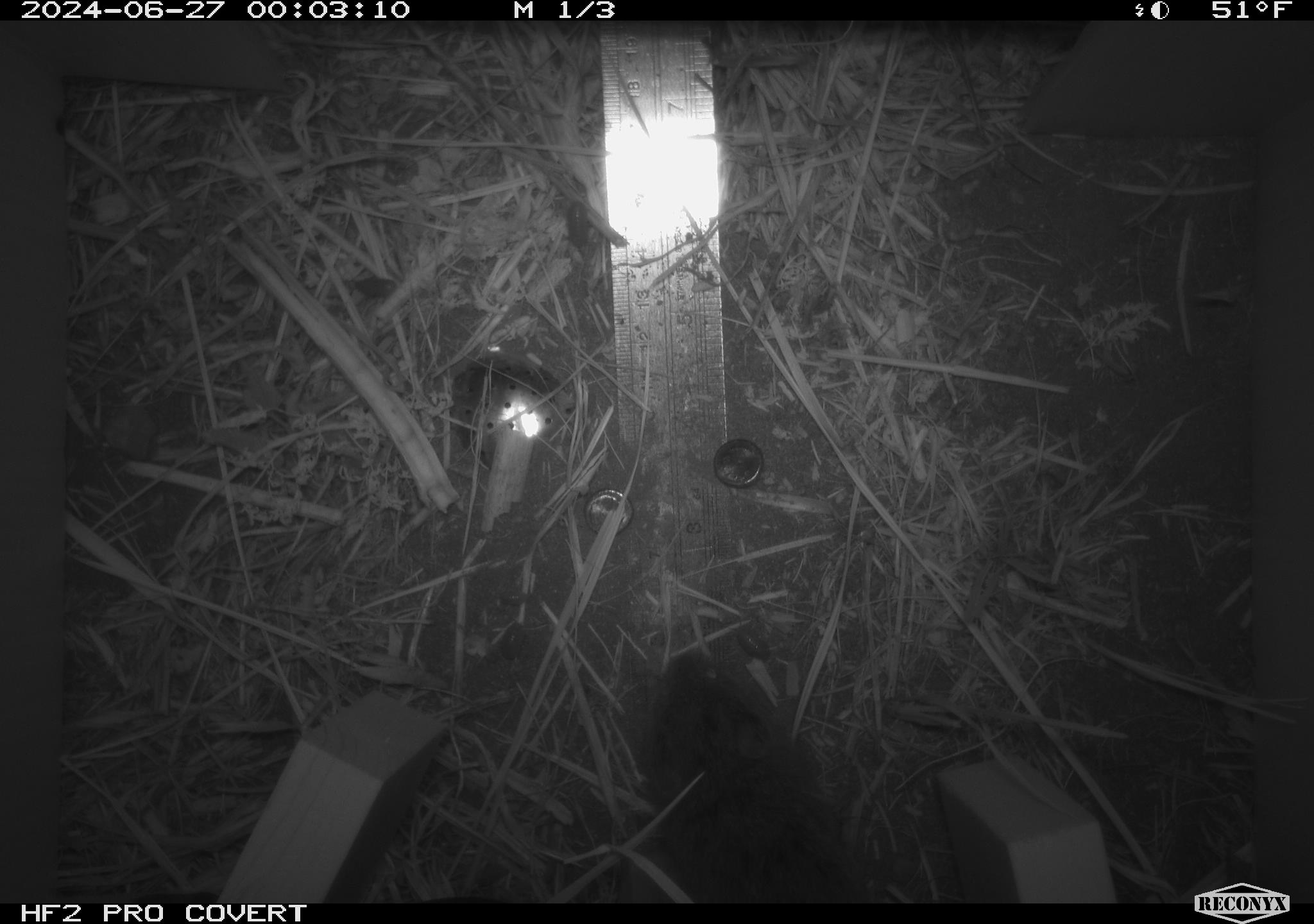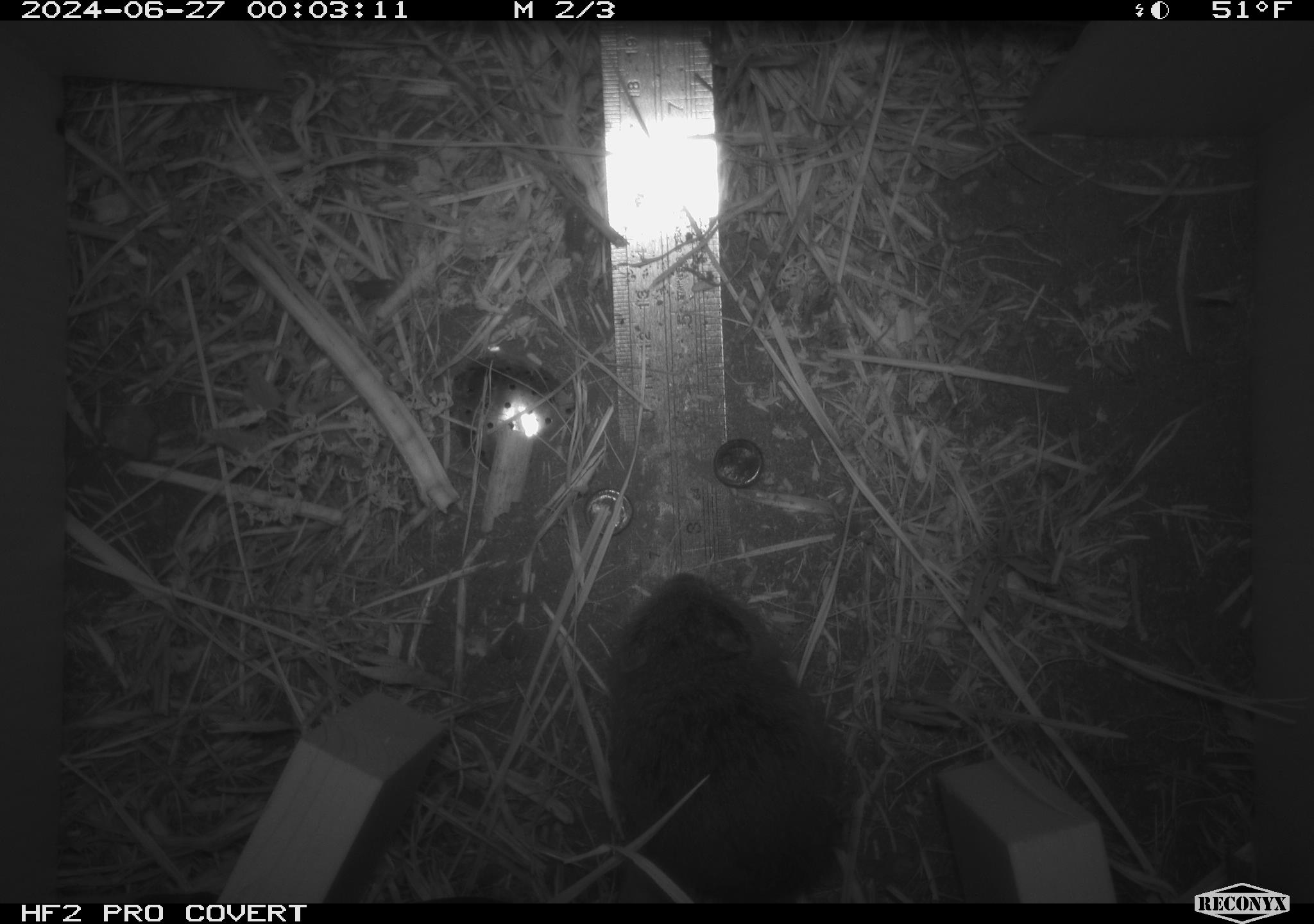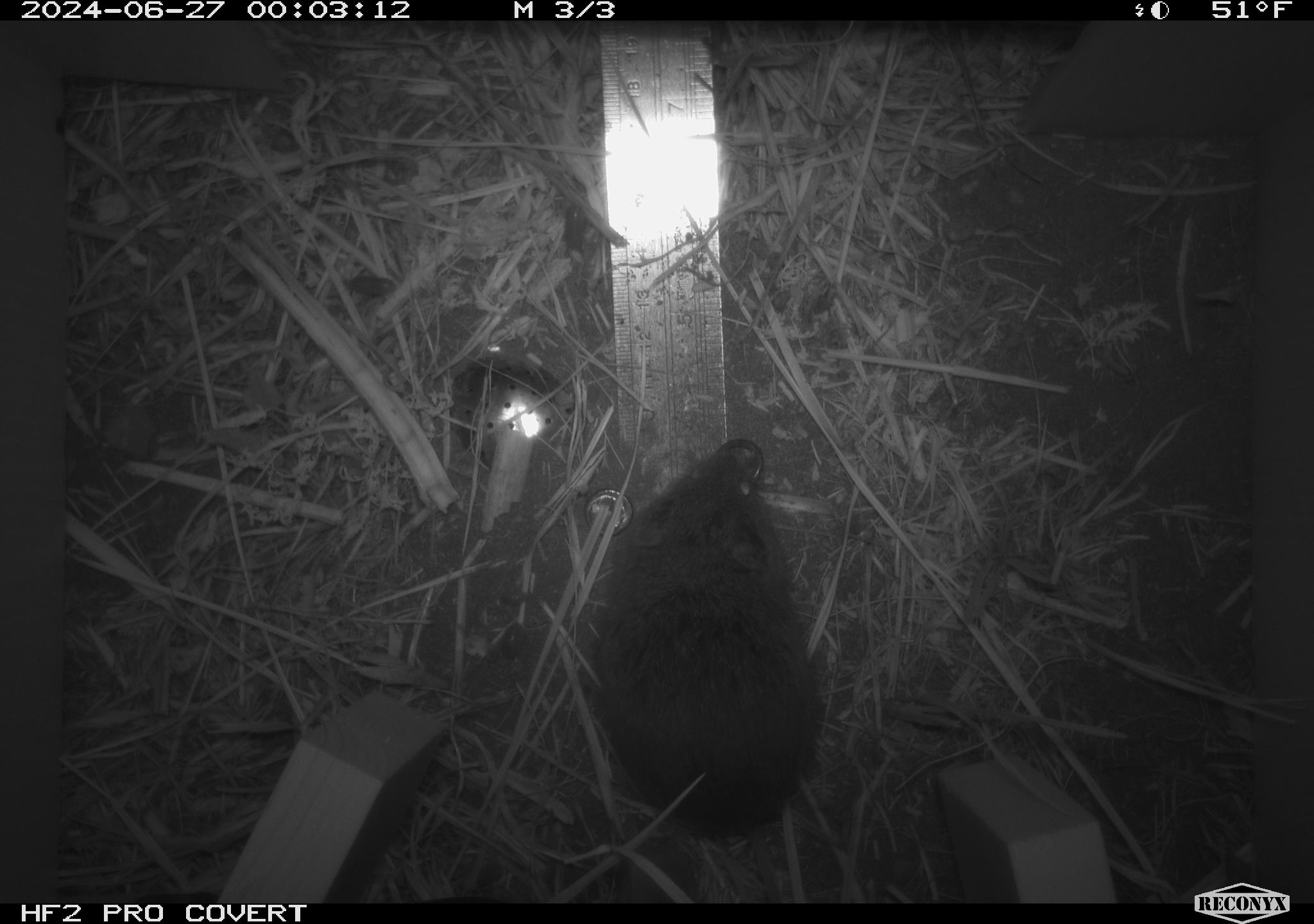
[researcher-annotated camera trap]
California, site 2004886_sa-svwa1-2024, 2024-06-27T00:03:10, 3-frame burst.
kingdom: Animalia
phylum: Chordata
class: Mammalia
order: Rodentia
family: Cricetidae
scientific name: Arvicolinae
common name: voles, lemmings, and muskrats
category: arvicolinae subfamily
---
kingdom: Animalia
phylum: Arthropoda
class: Malacostraca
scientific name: Malacostraca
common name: amphipods, crabs, isopods, krill, lobsters and shrimps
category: malacostracan